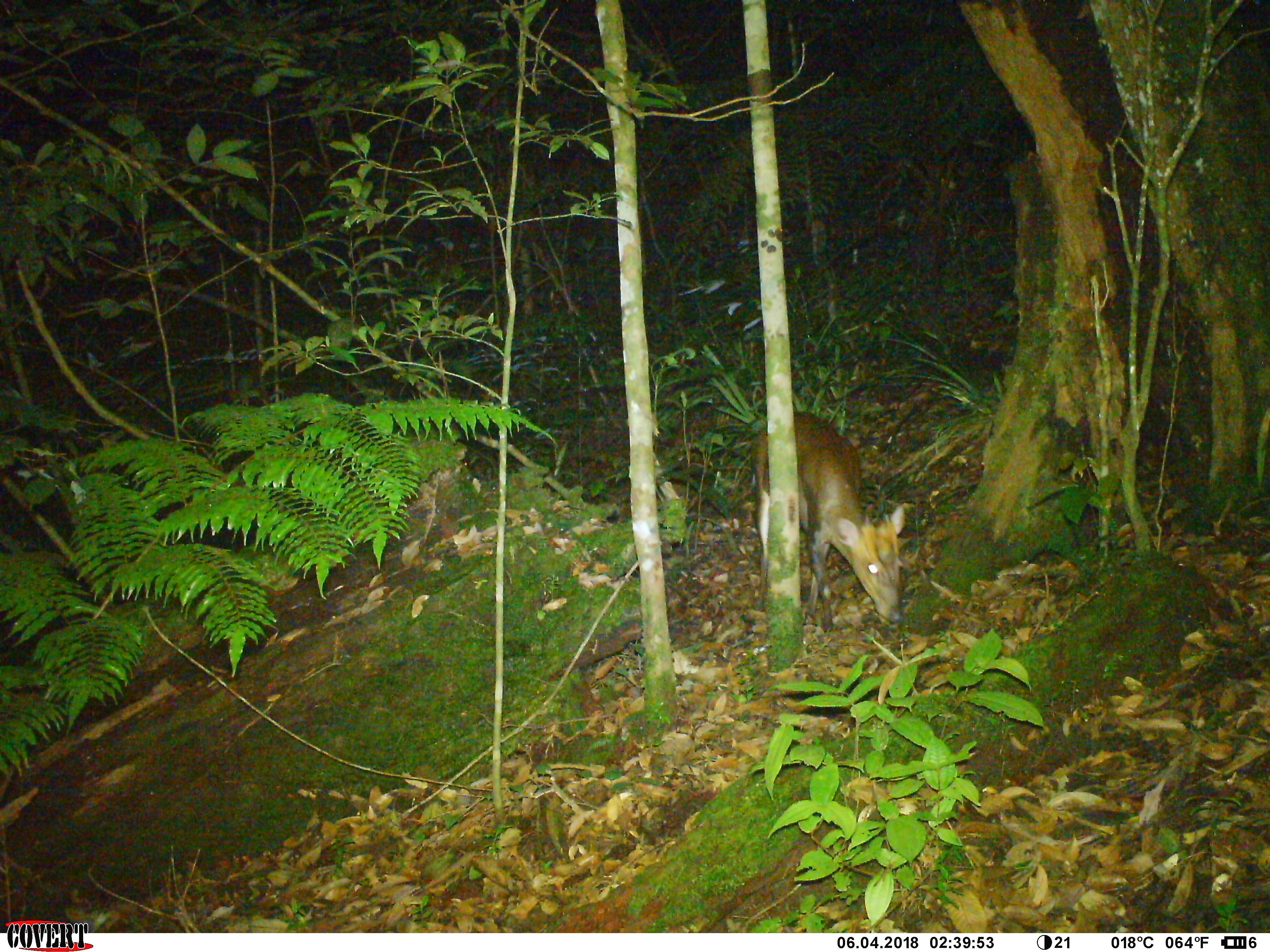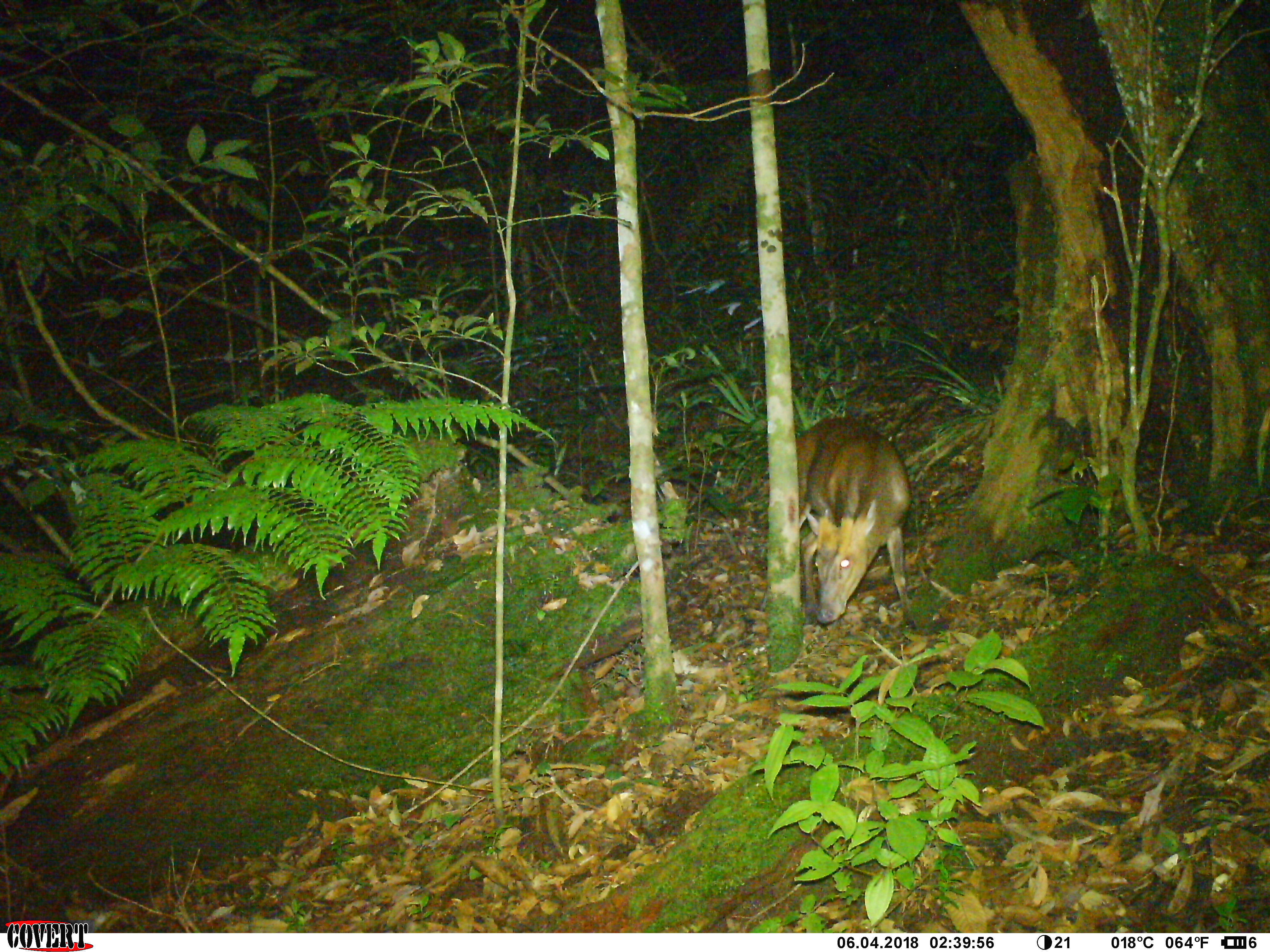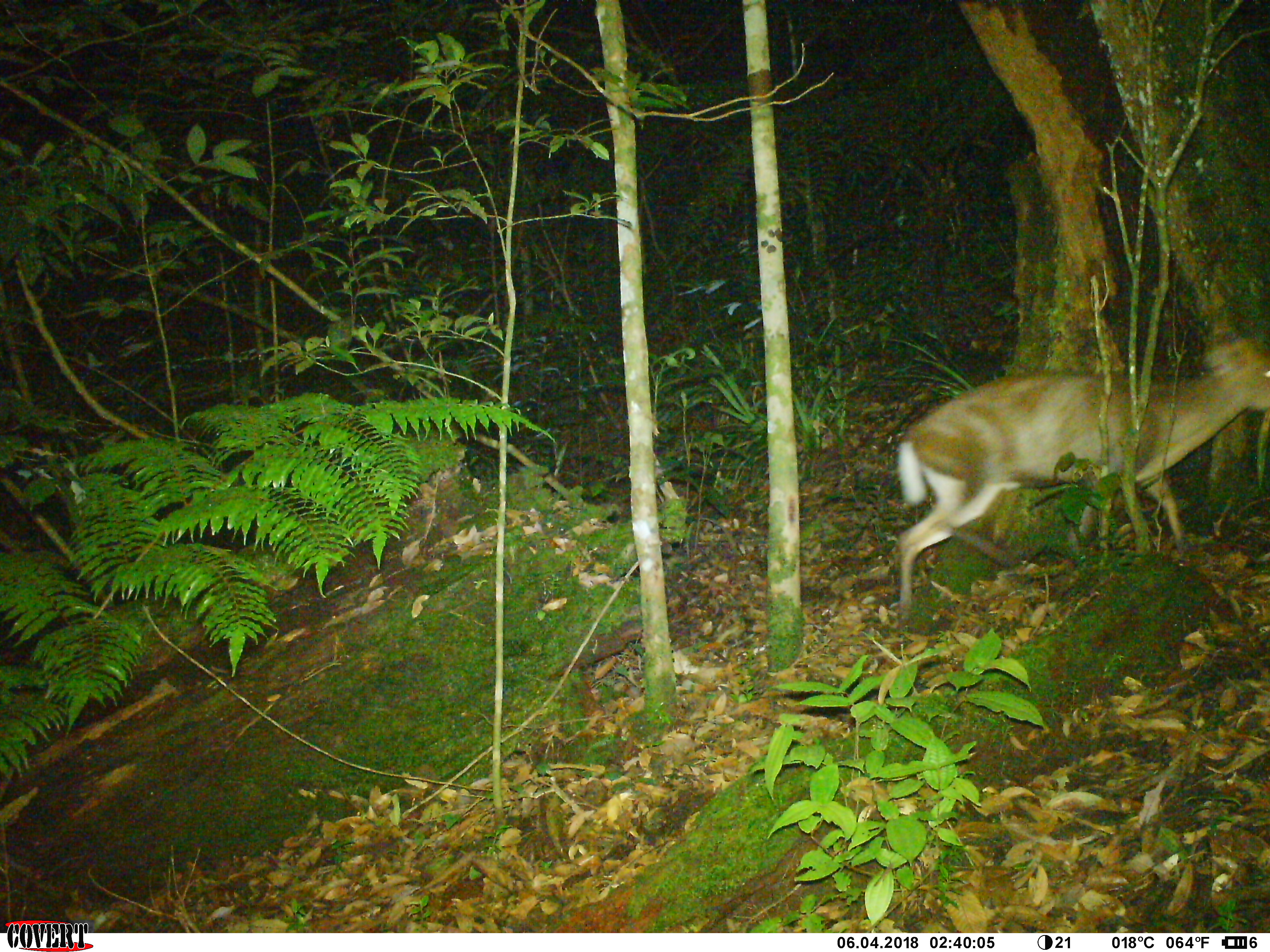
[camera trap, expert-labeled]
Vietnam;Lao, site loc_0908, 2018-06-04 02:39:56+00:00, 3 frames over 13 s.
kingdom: Animalia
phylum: Chordata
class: Mammalia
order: Artiodactyla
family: Cervidae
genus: Muntiacus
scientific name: Muntiacus rooseveltorum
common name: roosevelt's muntjac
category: roosevelts muntjac group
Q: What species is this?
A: Roosevelts muntjac group (roosevelt's muntjac) (Muntiacus rooseveltorum).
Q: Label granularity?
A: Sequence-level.